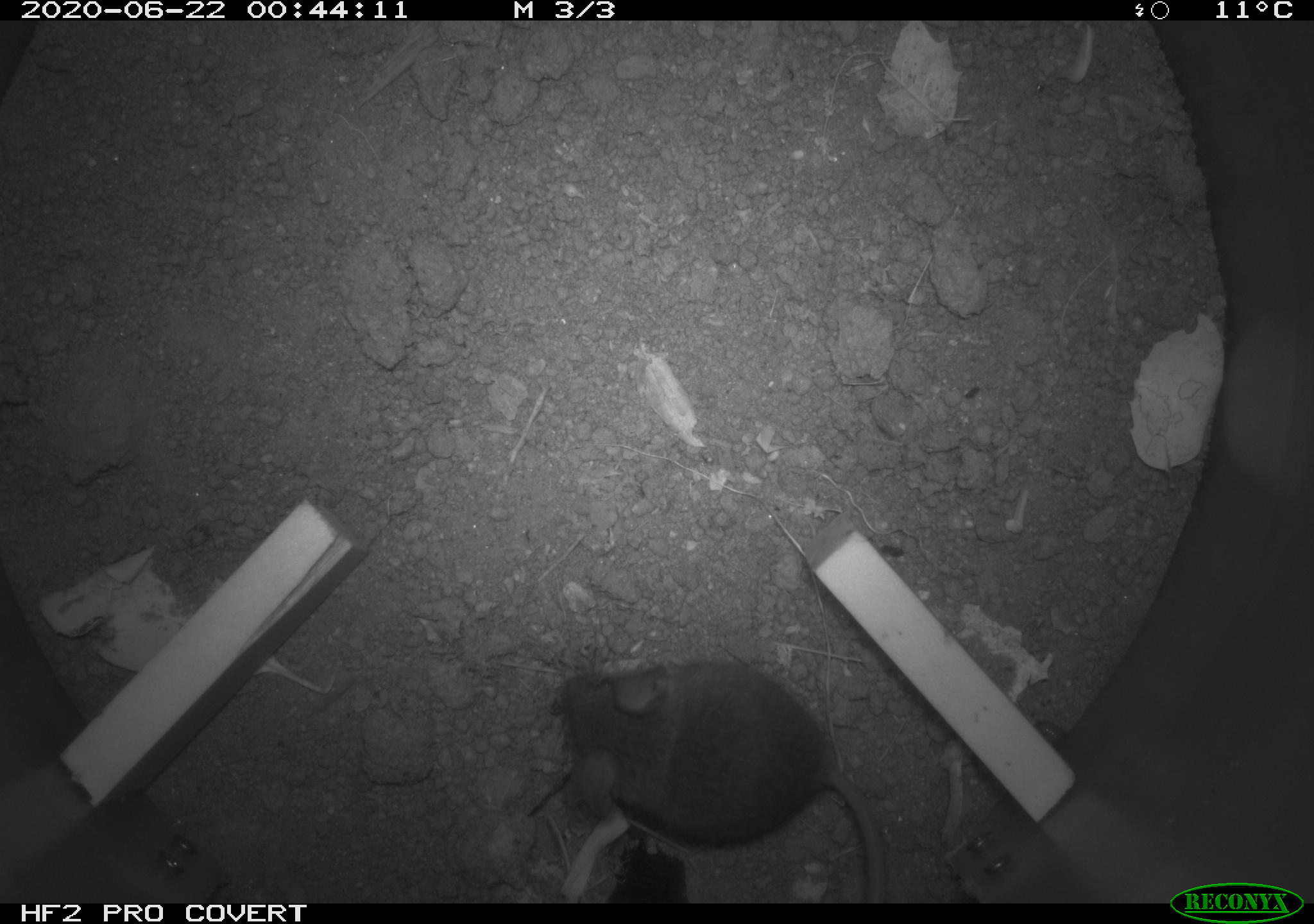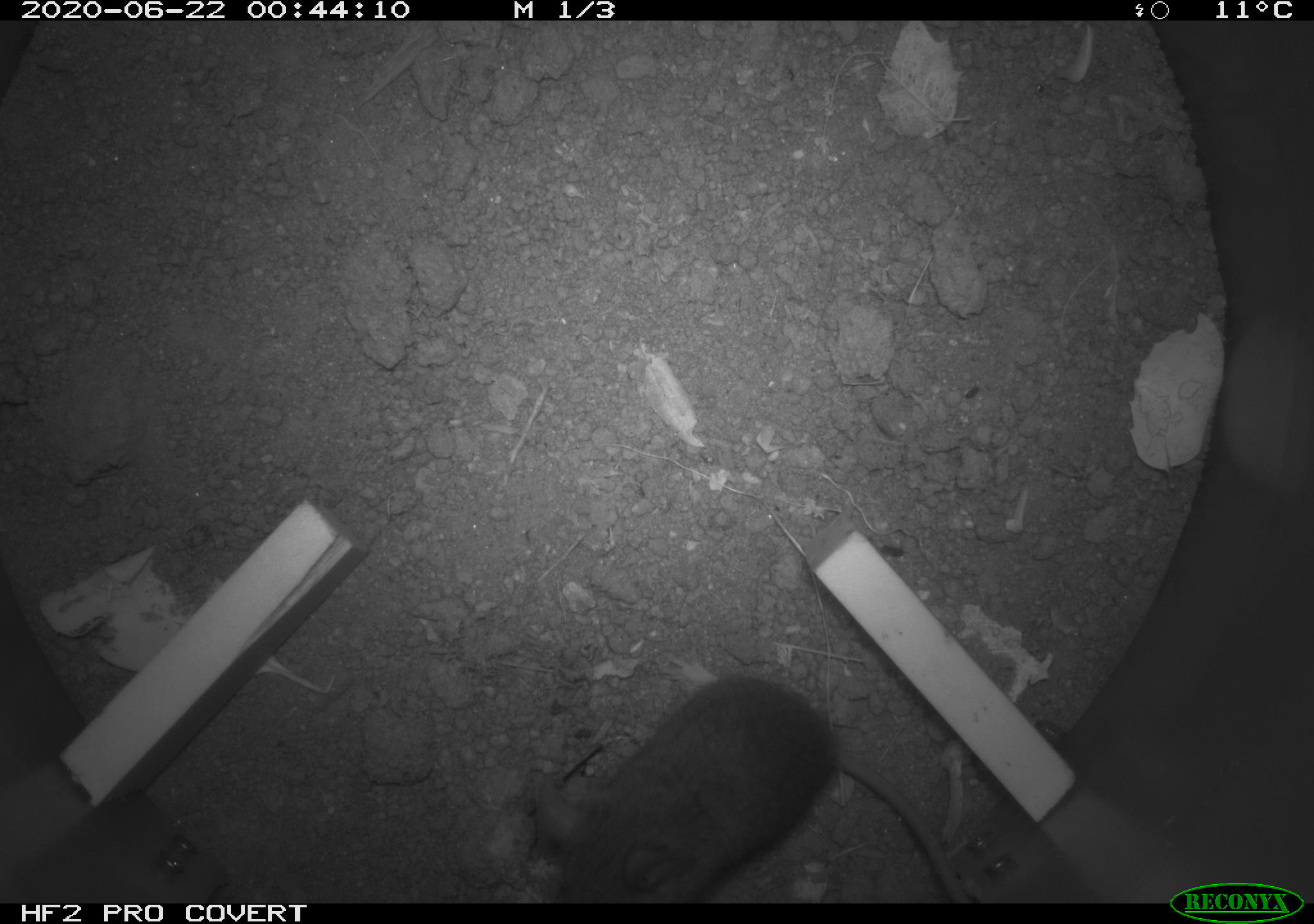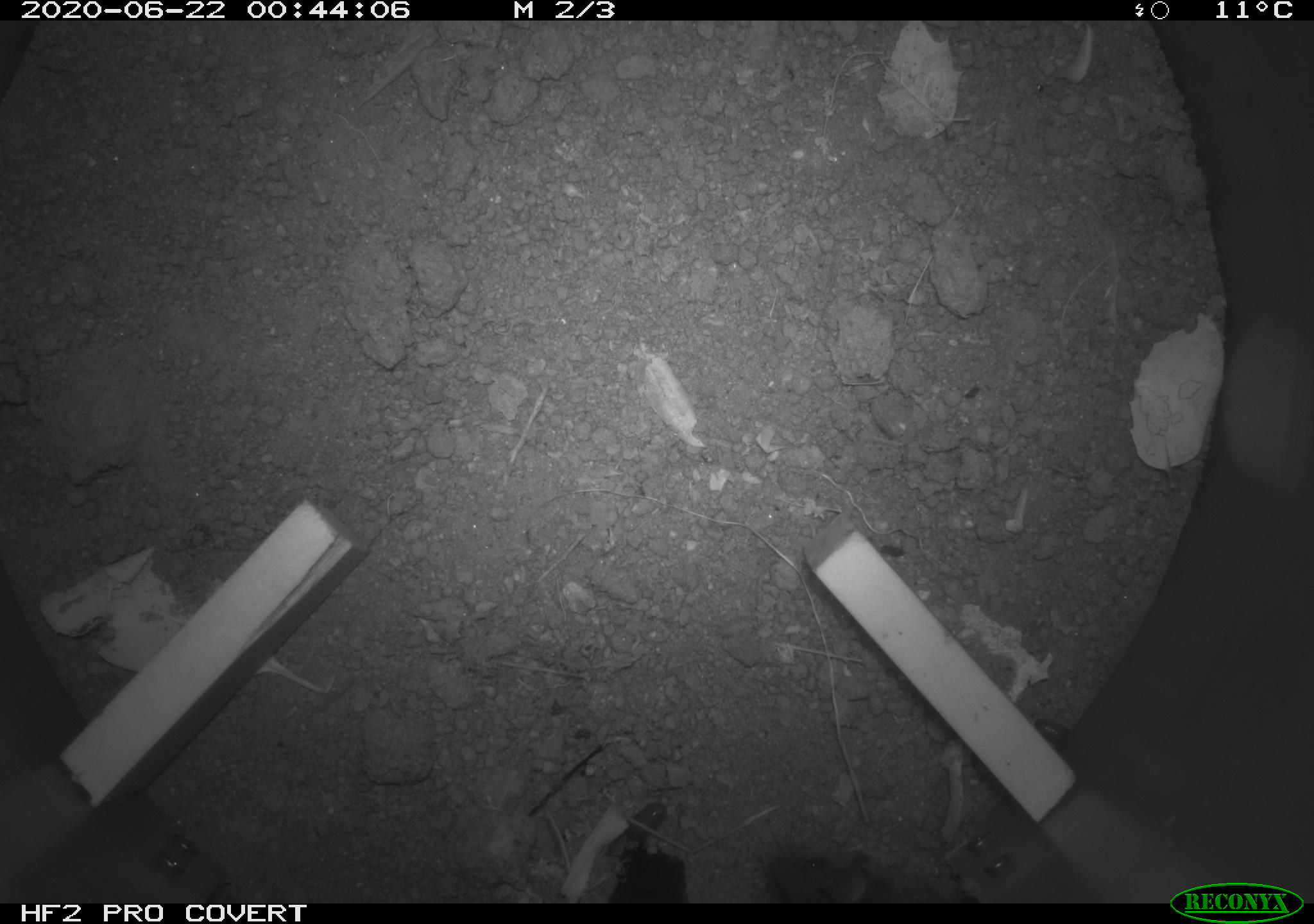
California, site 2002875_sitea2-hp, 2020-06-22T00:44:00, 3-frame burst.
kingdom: Animalia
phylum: Chordata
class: Mammalia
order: Rodentia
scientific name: Rodentia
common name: mouse species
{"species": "mouse species (Rodentia)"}